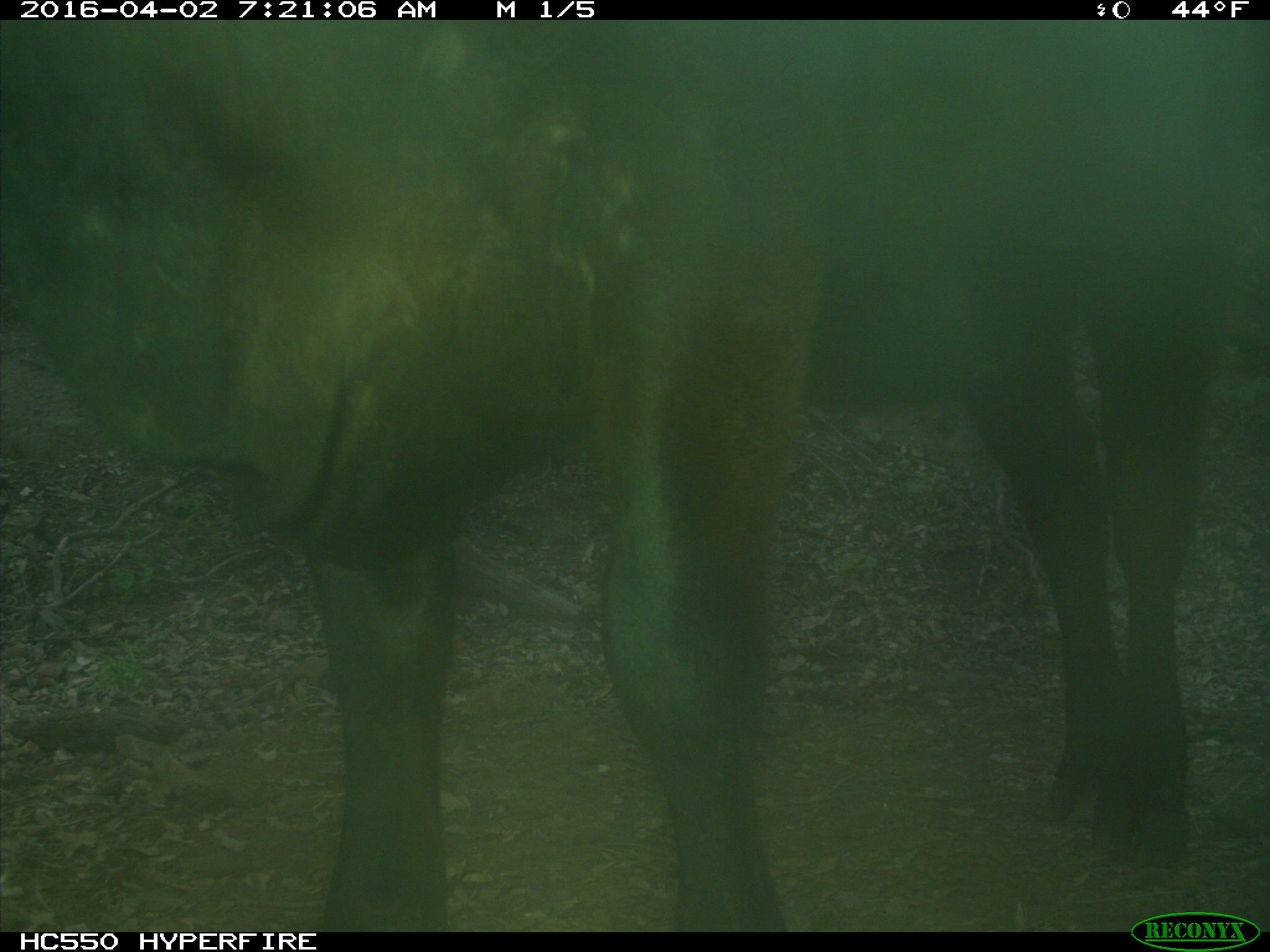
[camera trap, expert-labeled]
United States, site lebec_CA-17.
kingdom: Animalia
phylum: Chordata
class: Mammalia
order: Artiodactyla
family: Bovidae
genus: Bos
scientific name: Bos taurus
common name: domestic cow